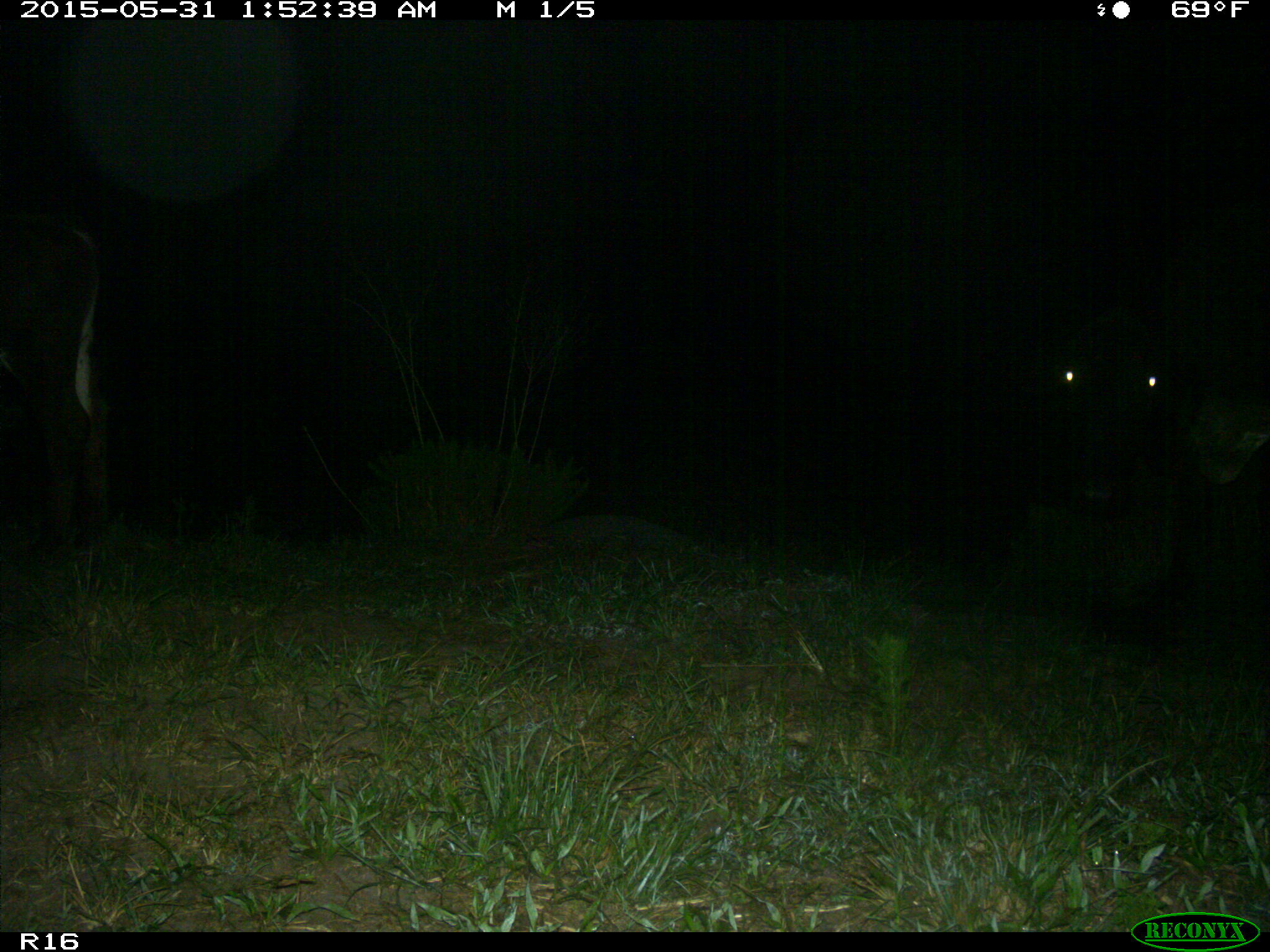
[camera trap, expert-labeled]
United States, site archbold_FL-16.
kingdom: Animalia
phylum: Chordata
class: Mammalia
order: Artiodactyla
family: Bovidae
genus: Bos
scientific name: Bos taurus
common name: domestic cow